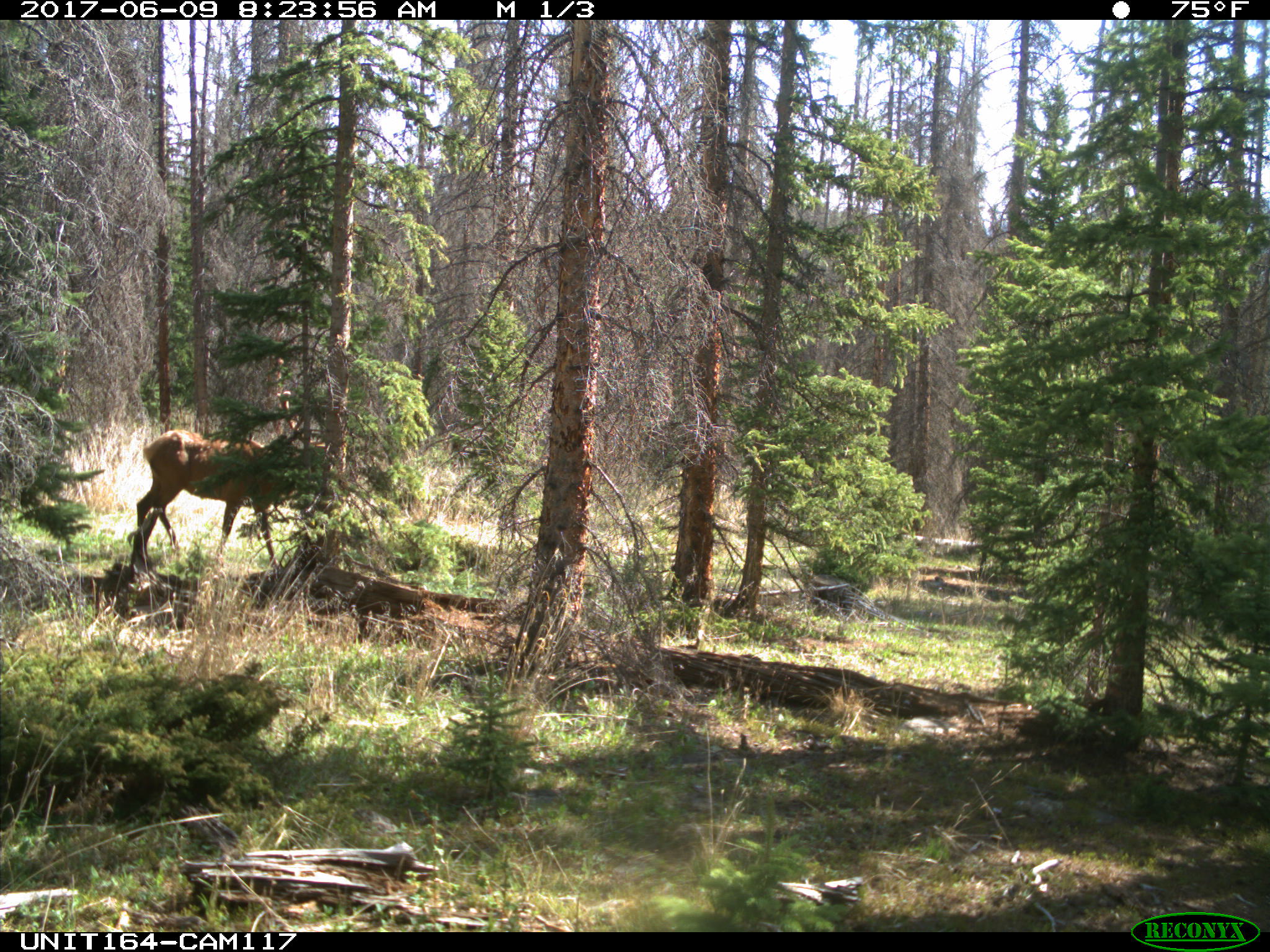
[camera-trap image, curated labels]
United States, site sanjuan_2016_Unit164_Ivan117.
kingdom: Animalia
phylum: Chordata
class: Mammalia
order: Artiodactyla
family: Cervidae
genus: Cervus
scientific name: Cervus elaphus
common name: red deer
Cervus elaphus (red deer).